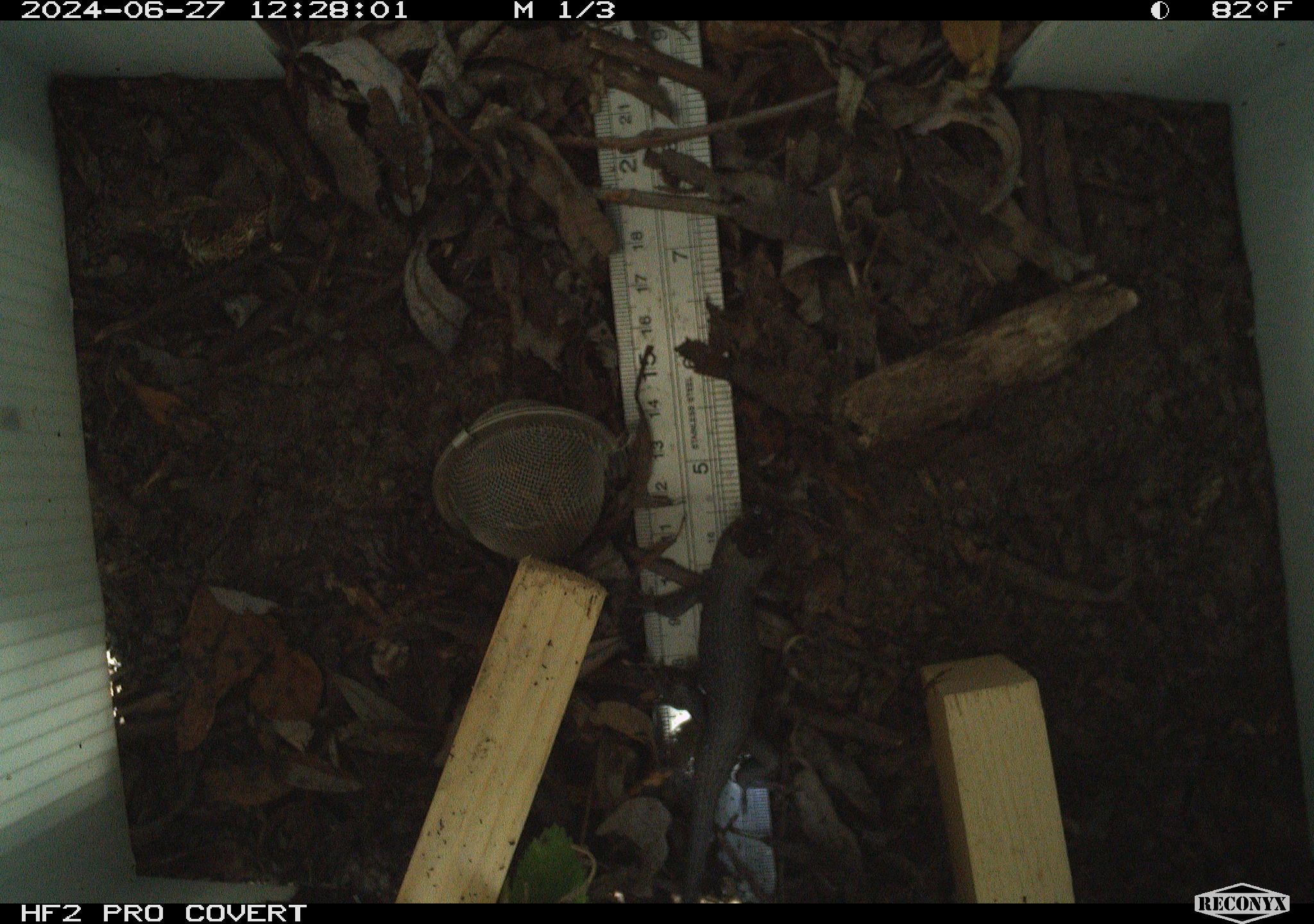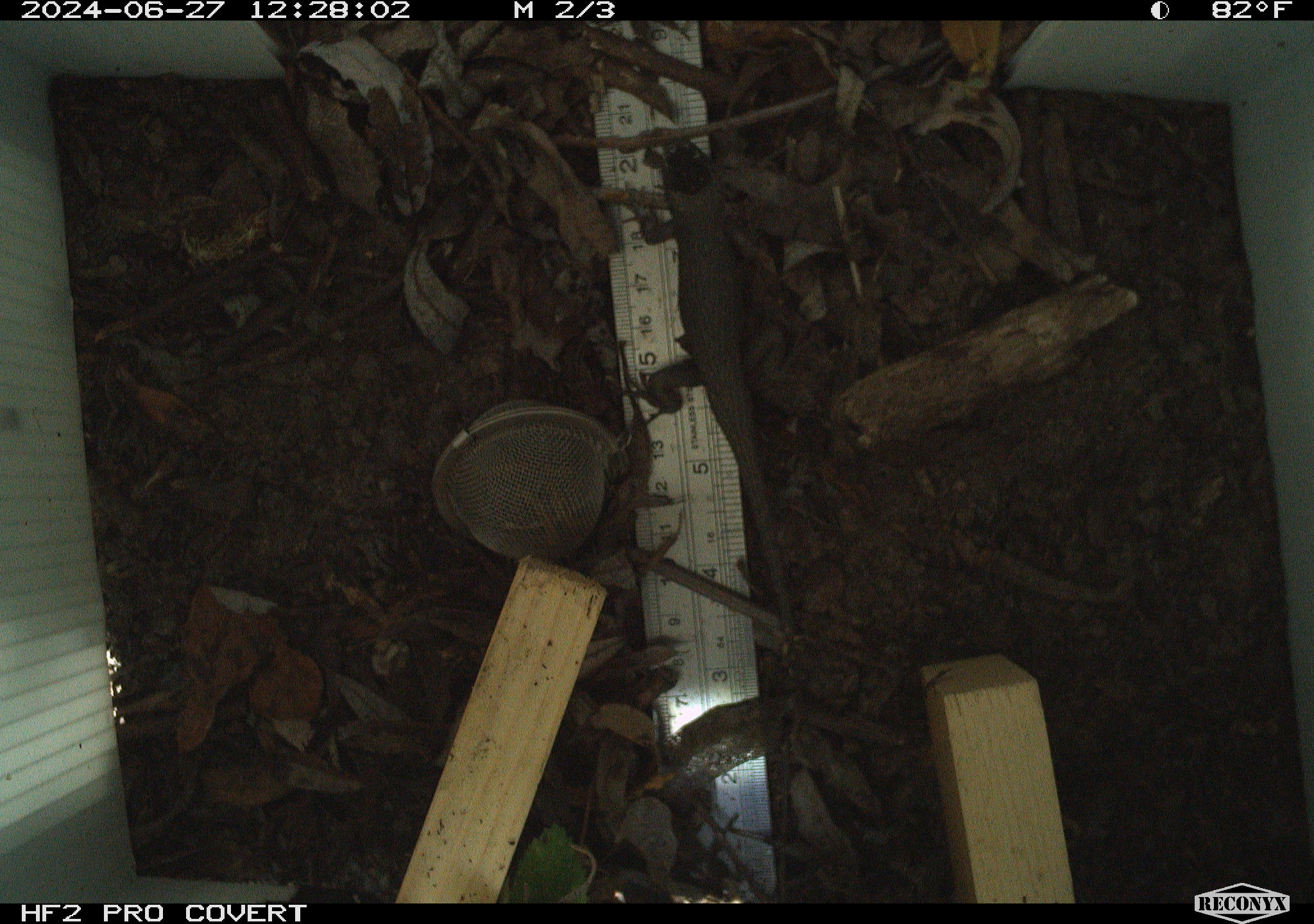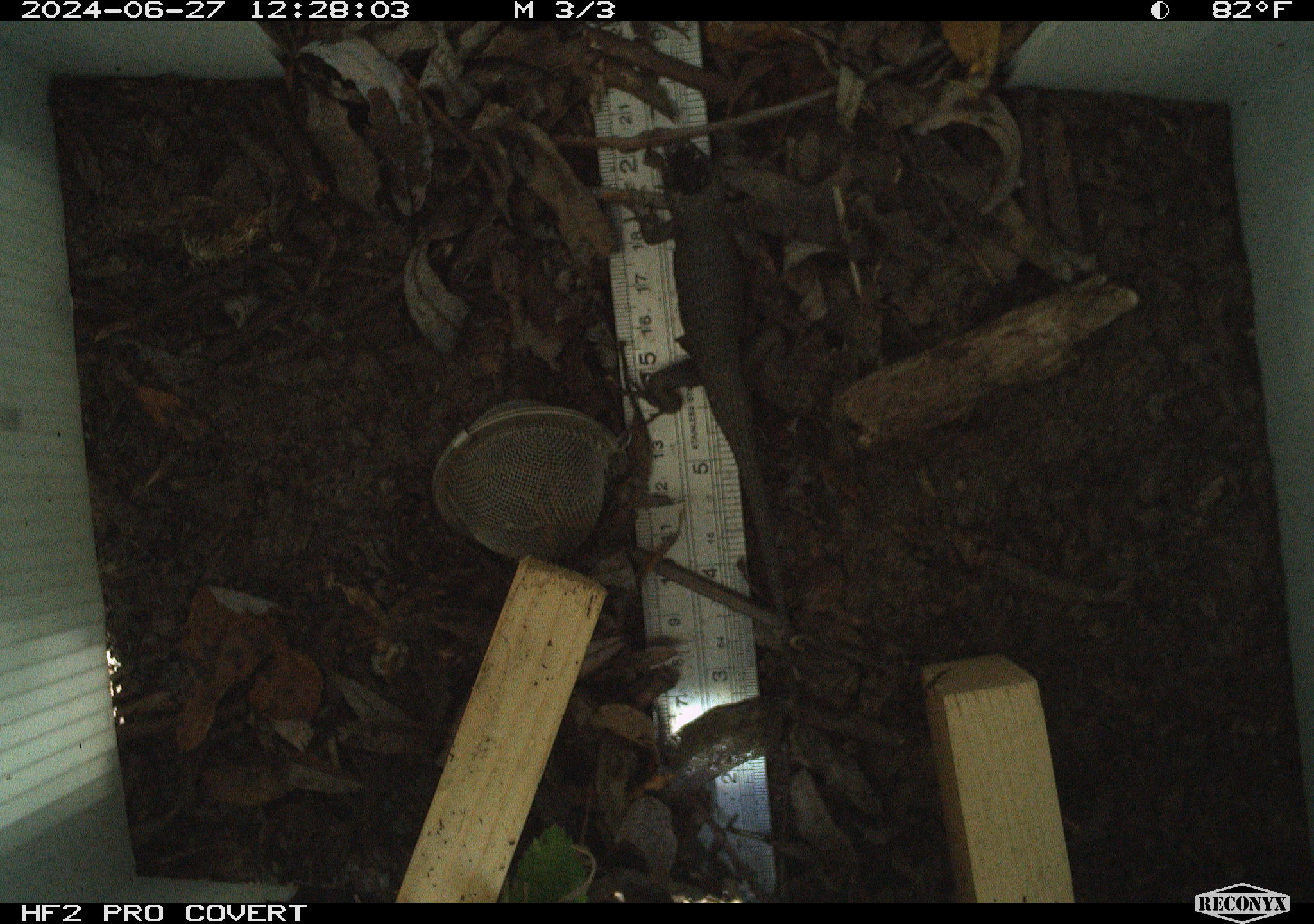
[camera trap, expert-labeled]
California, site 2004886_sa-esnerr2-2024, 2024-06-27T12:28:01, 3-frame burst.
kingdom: Animalia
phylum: Chordata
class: Reptilia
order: Squamata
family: Phrynosomatidae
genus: Sceloporus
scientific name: Sceloporus occidentalis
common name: western fence lizard